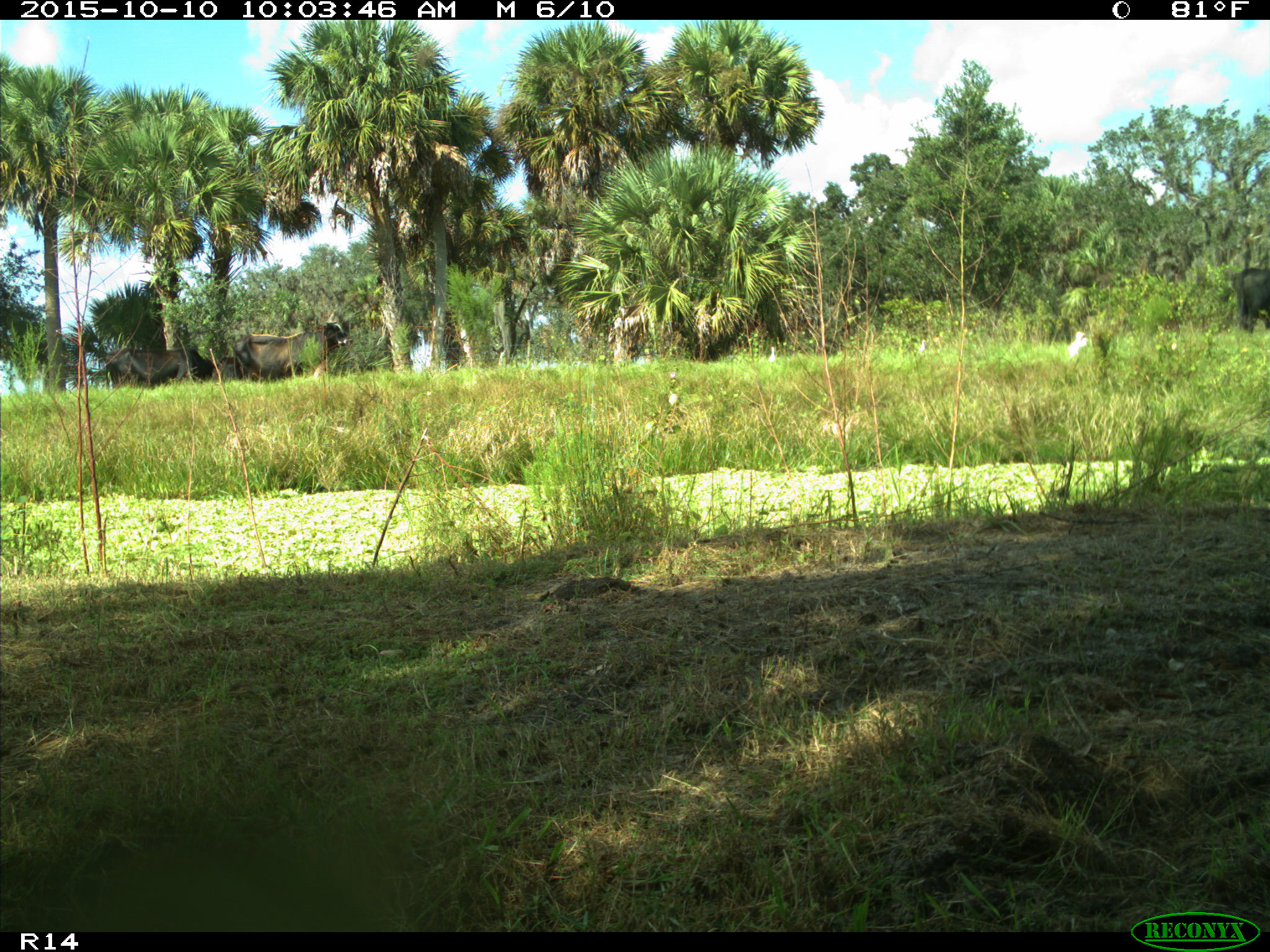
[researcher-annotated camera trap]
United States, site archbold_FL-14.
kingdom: Animalia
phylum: Chordata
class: Mammalia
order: Artiodactyla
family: Bovidae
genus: Bos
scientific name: Bos taurus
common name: domestic cow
Bos taurus (domestic cow).